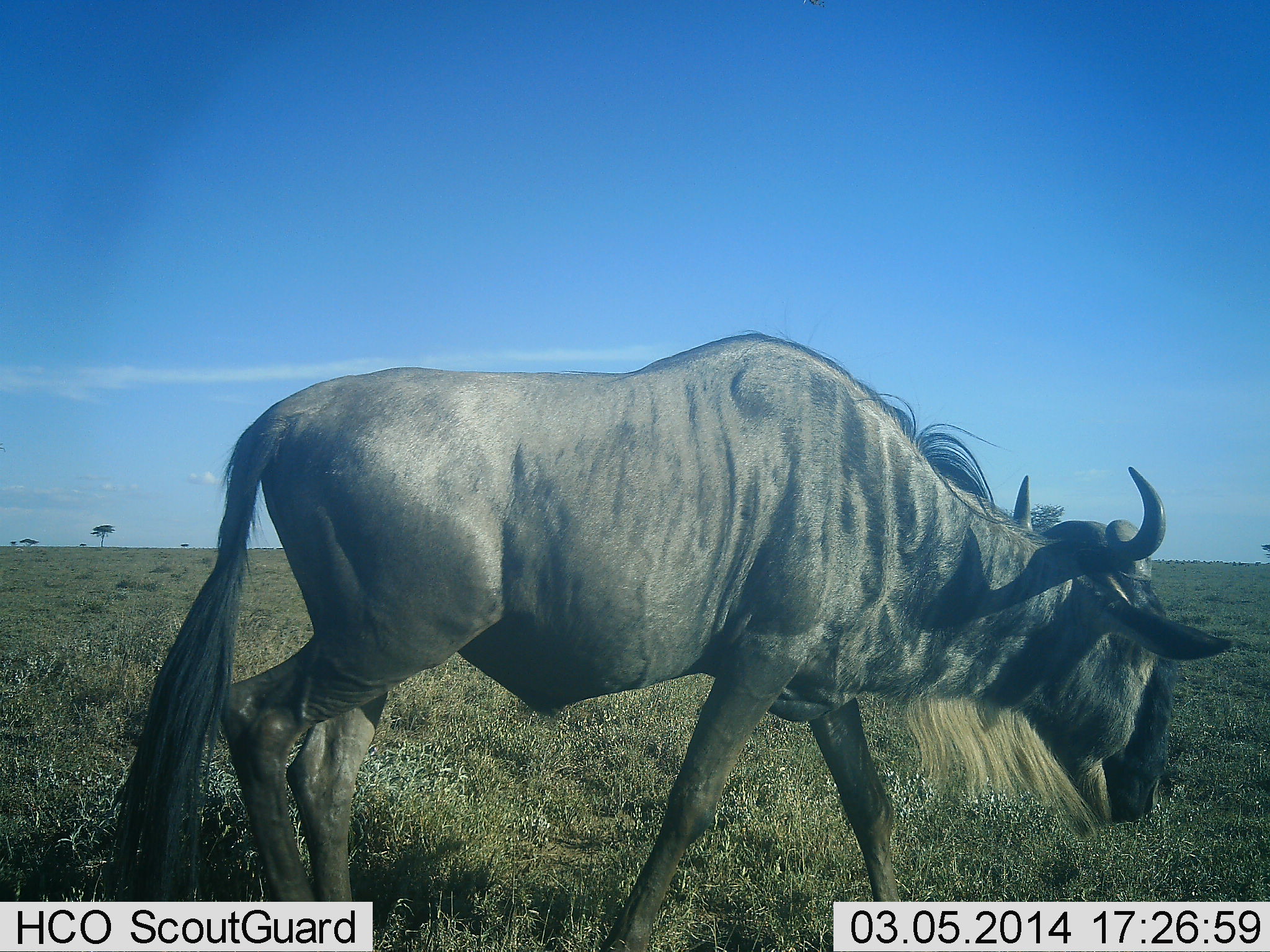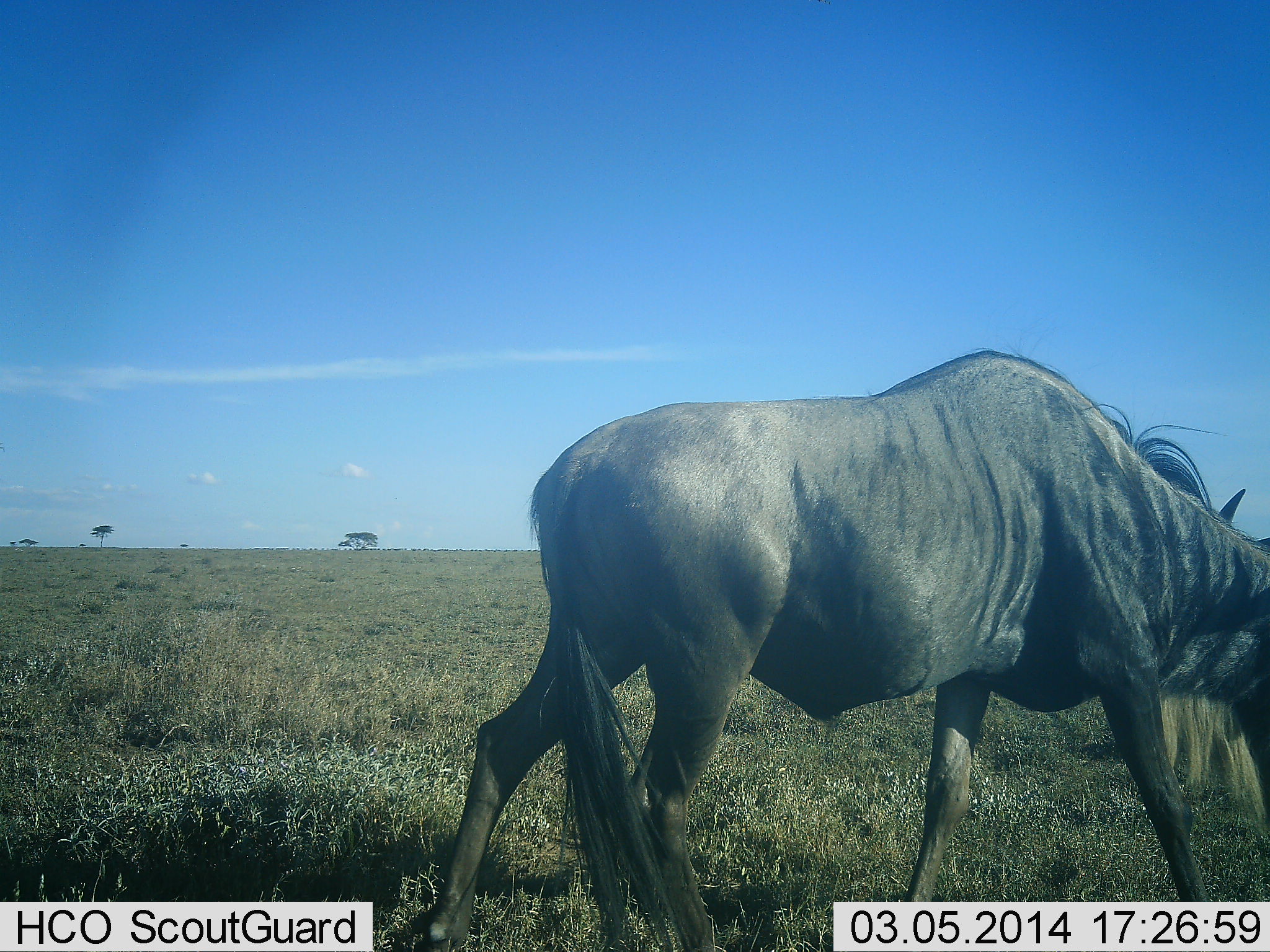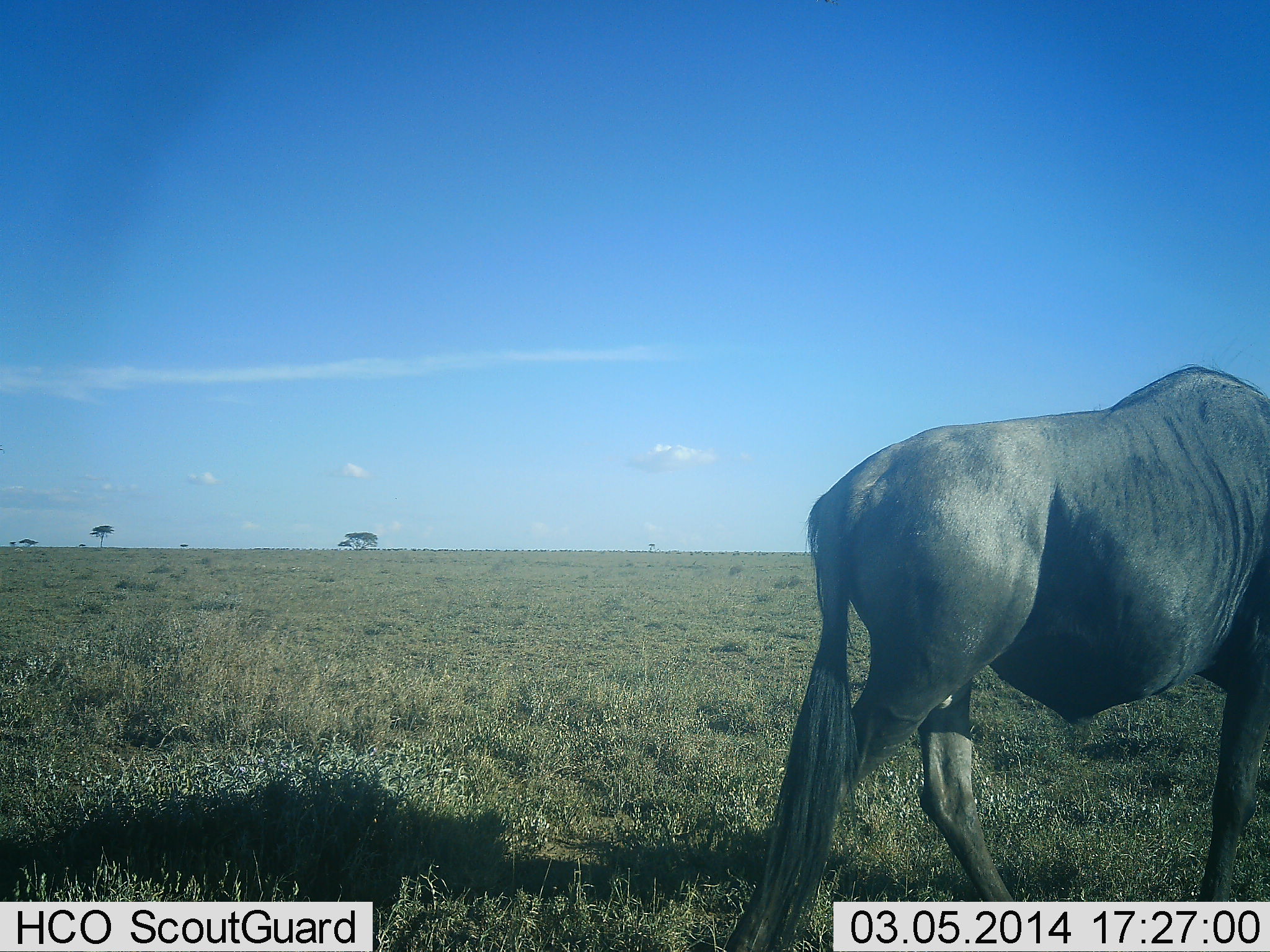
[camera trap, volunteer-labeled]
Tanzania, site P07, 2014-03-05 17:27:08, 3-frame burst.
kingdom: Animalia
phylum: Chordata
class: Mammalia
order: Artiodactyla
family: Bovidae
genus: Connochaetes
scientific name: Connochaetes taurinus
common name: blue wildebeest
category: wildebeest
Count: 1.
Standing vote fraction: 9%.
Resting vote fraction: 0%.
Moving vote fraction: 96%.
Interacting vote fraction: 0%.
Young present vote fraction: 0%.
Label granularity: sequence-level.